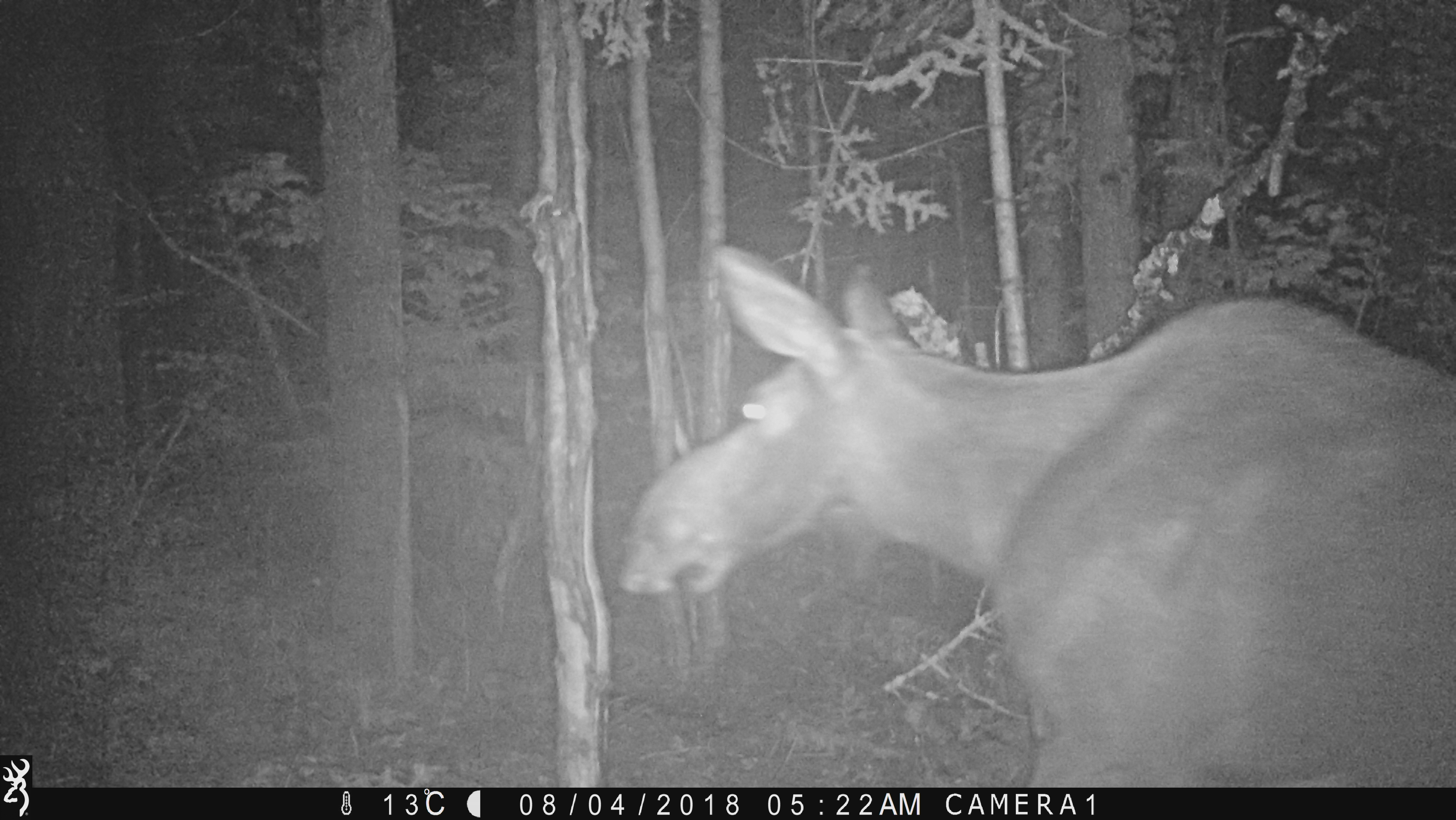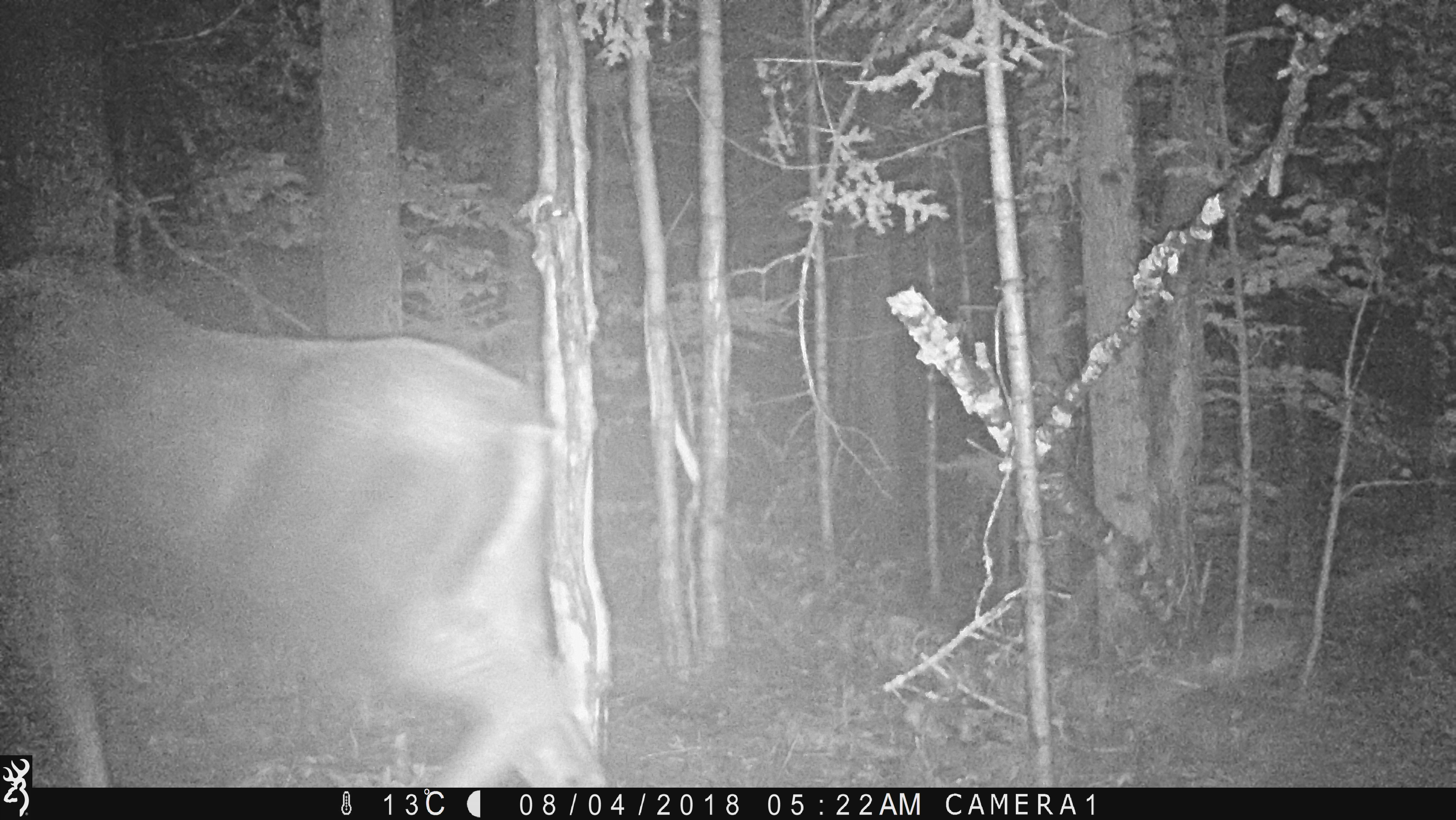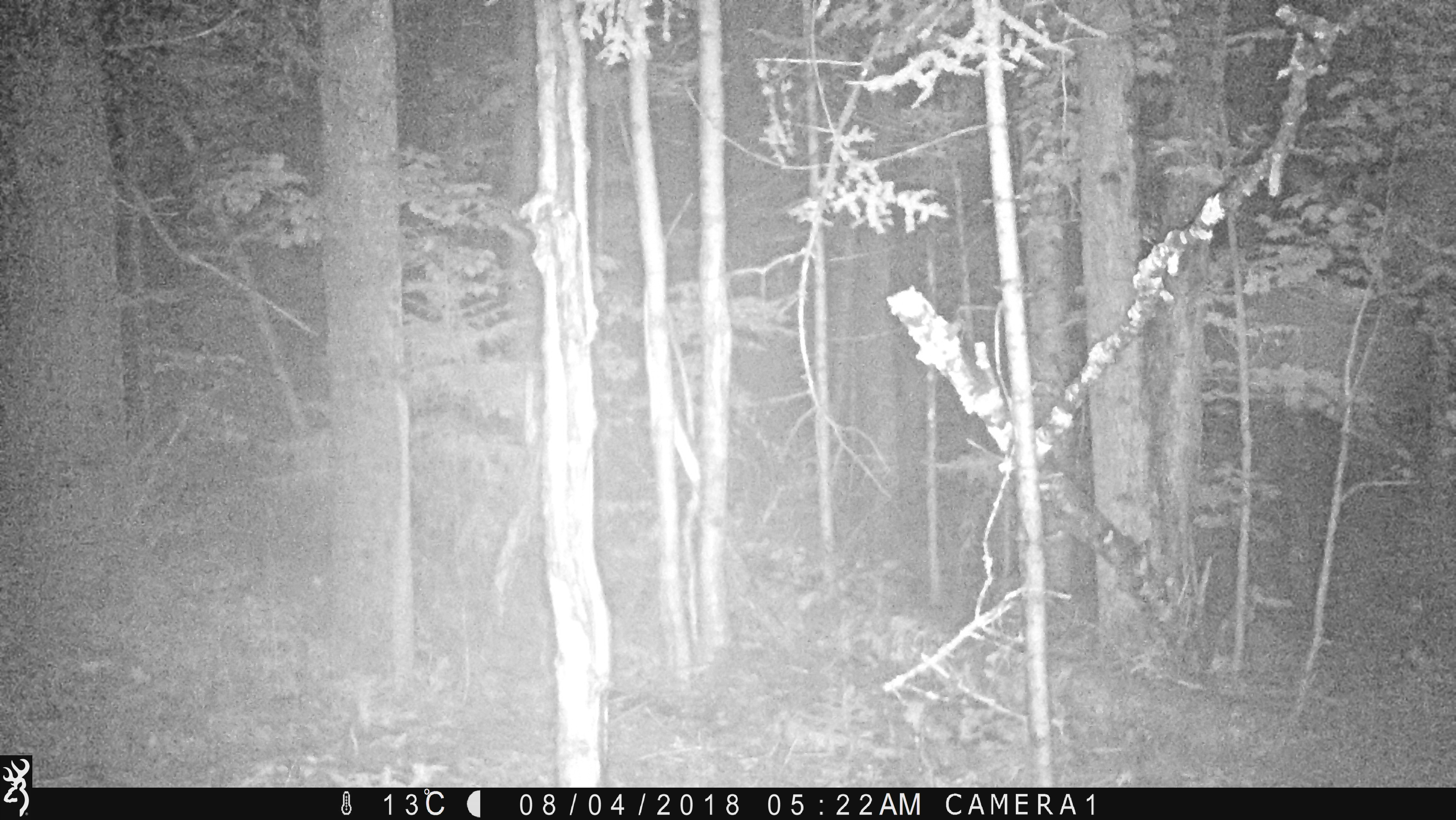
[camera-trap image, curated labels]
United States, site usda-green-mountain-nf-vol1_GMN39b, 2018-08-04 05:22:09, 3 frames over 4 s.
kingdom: Animalia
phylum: Chordata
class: Mammalia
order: Artiodactyla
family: Cervidae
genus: Alces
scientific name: Alces alces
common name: moose